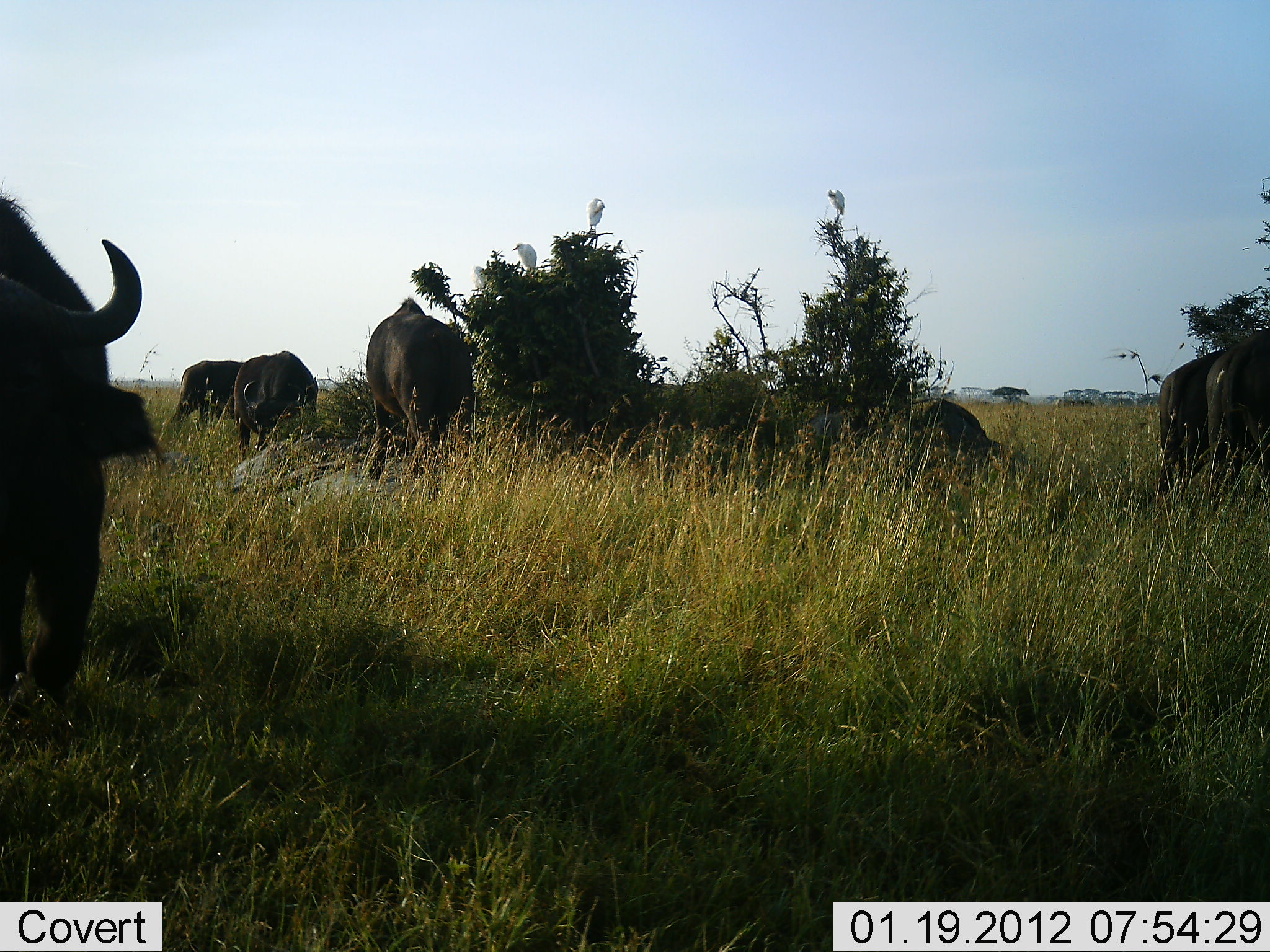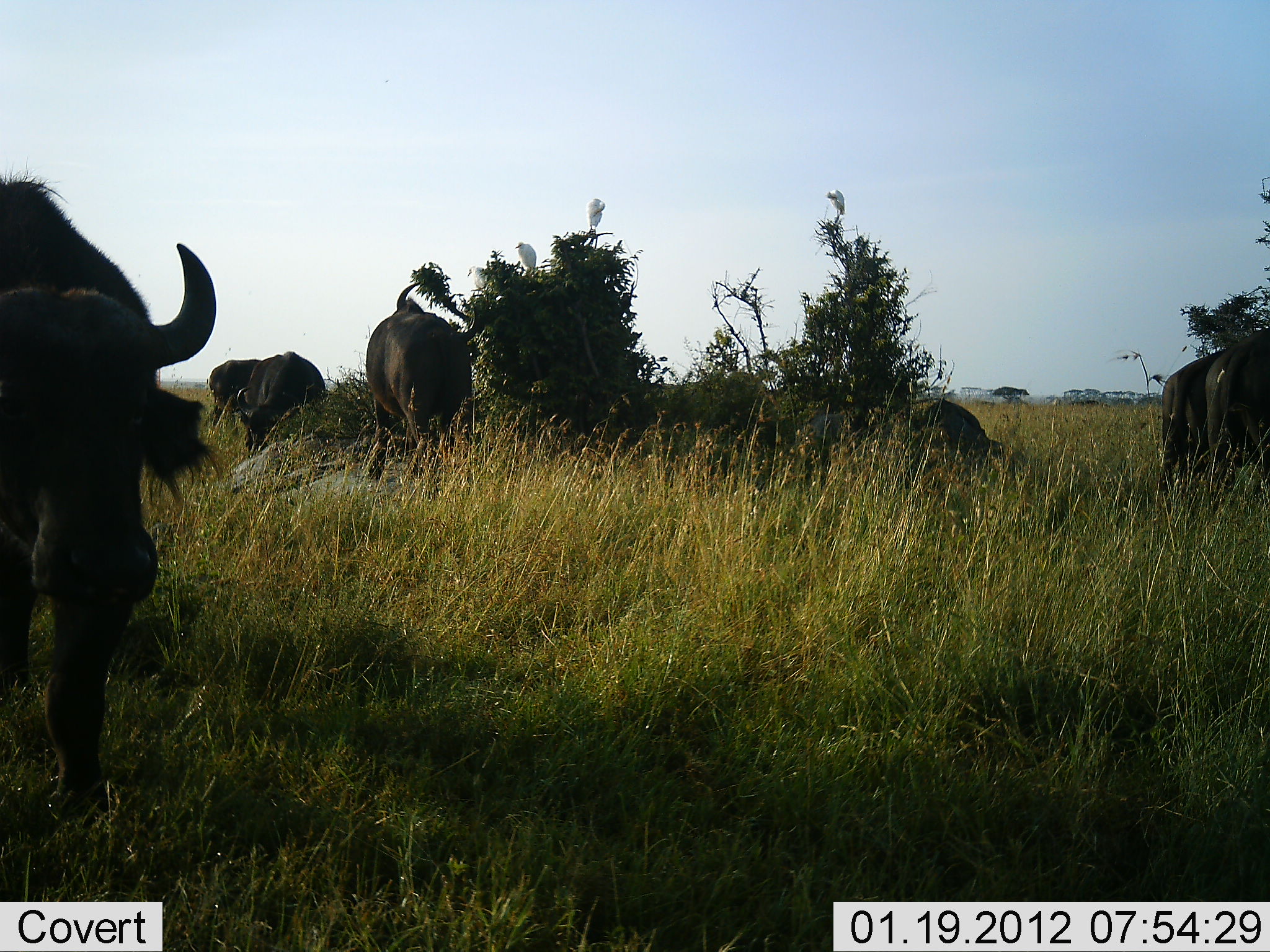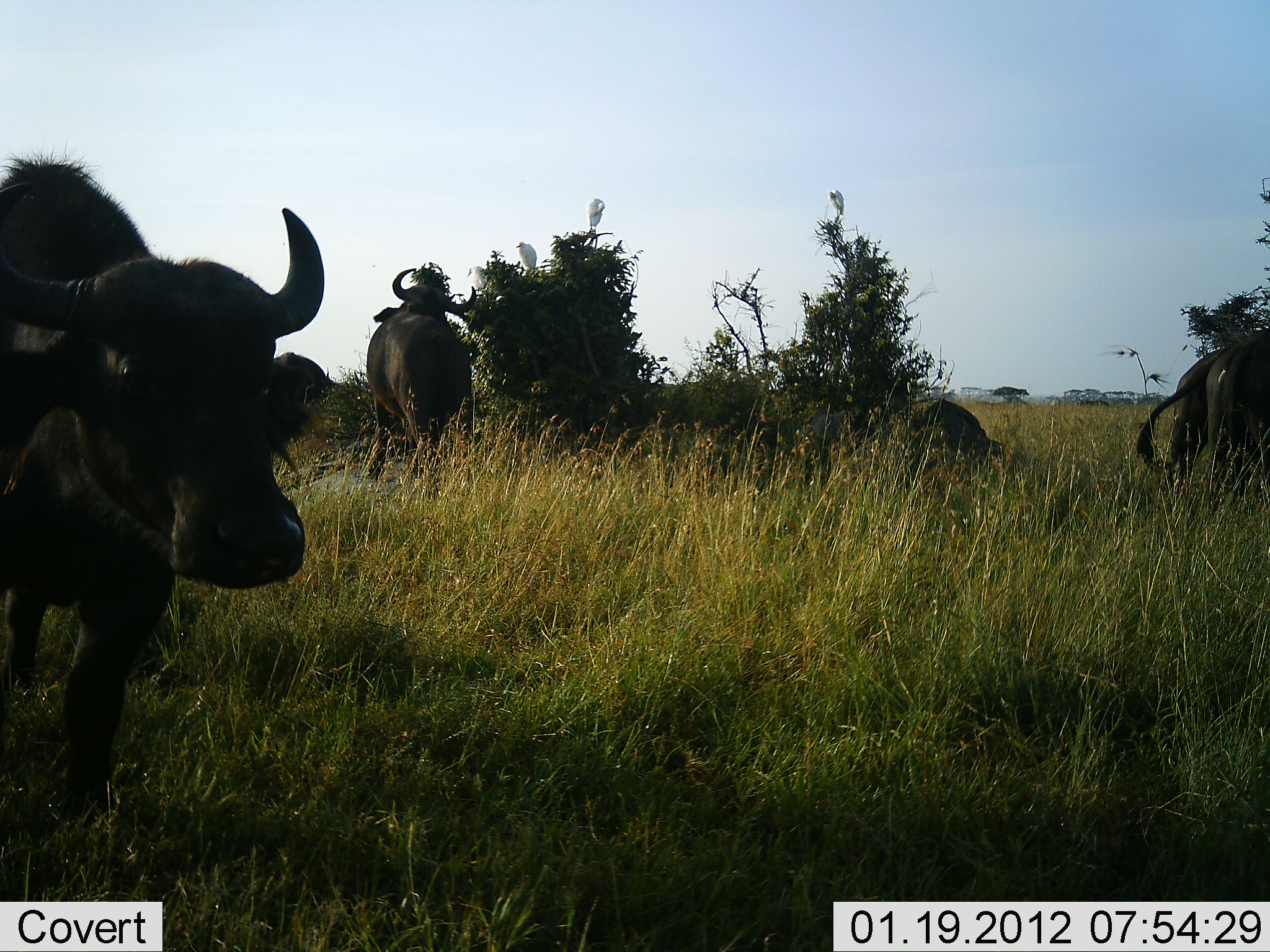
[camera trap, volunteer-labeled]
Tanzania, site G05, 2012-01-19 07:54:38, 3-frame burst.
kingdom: Animalia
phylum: Chordata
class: Mammalia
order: Artiodactyla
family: Bovidae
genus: Syncerus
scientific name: Syncerus caffer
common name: cape buffalo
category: buffalo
Buffalo (cape buffalo) (Syncerus caffer), count 6. Behavior (volunteer vote fractions): standing 70%, resting 20%, moving 50%, interacting 10%. Young present (vote fraction): 5%. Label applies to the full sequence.